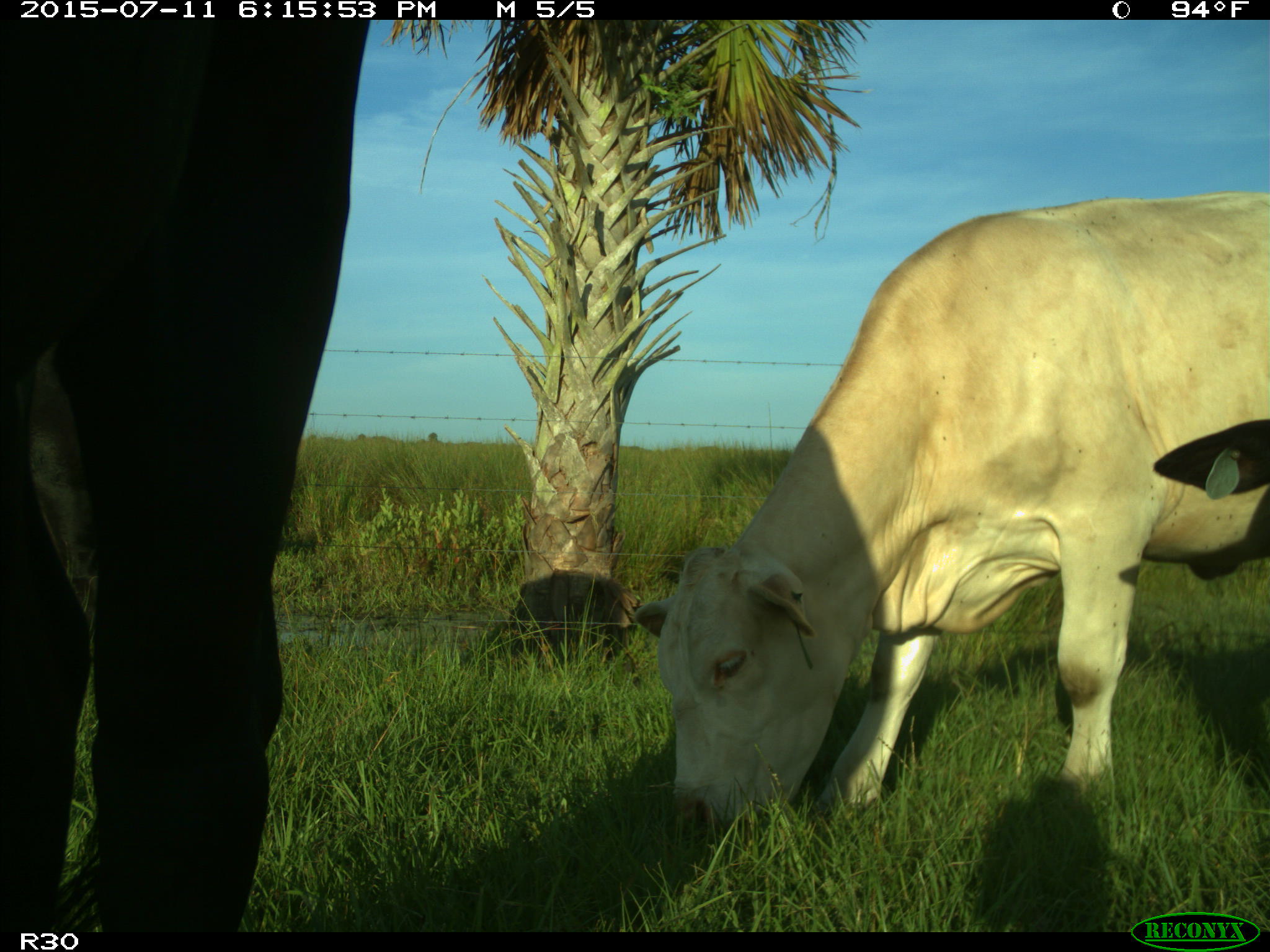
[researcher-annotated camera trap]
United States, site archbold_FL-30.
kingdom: Animalia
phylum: Chordata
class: Mammalia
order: Artiodactyla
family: Bovidae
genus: Bos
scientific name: Bos taurus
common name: domestic cow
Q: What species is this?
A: Bos taurus (domestic cow).